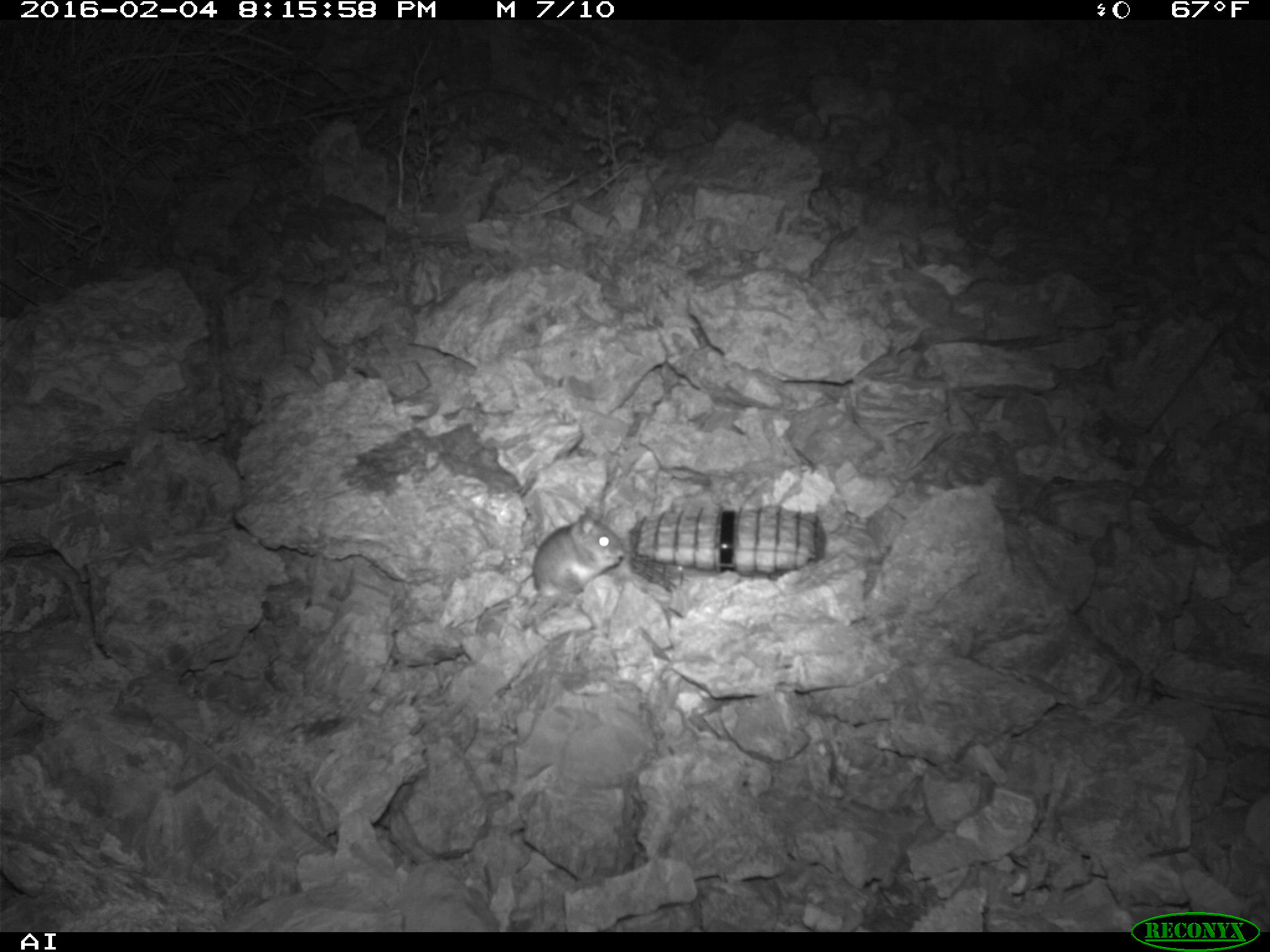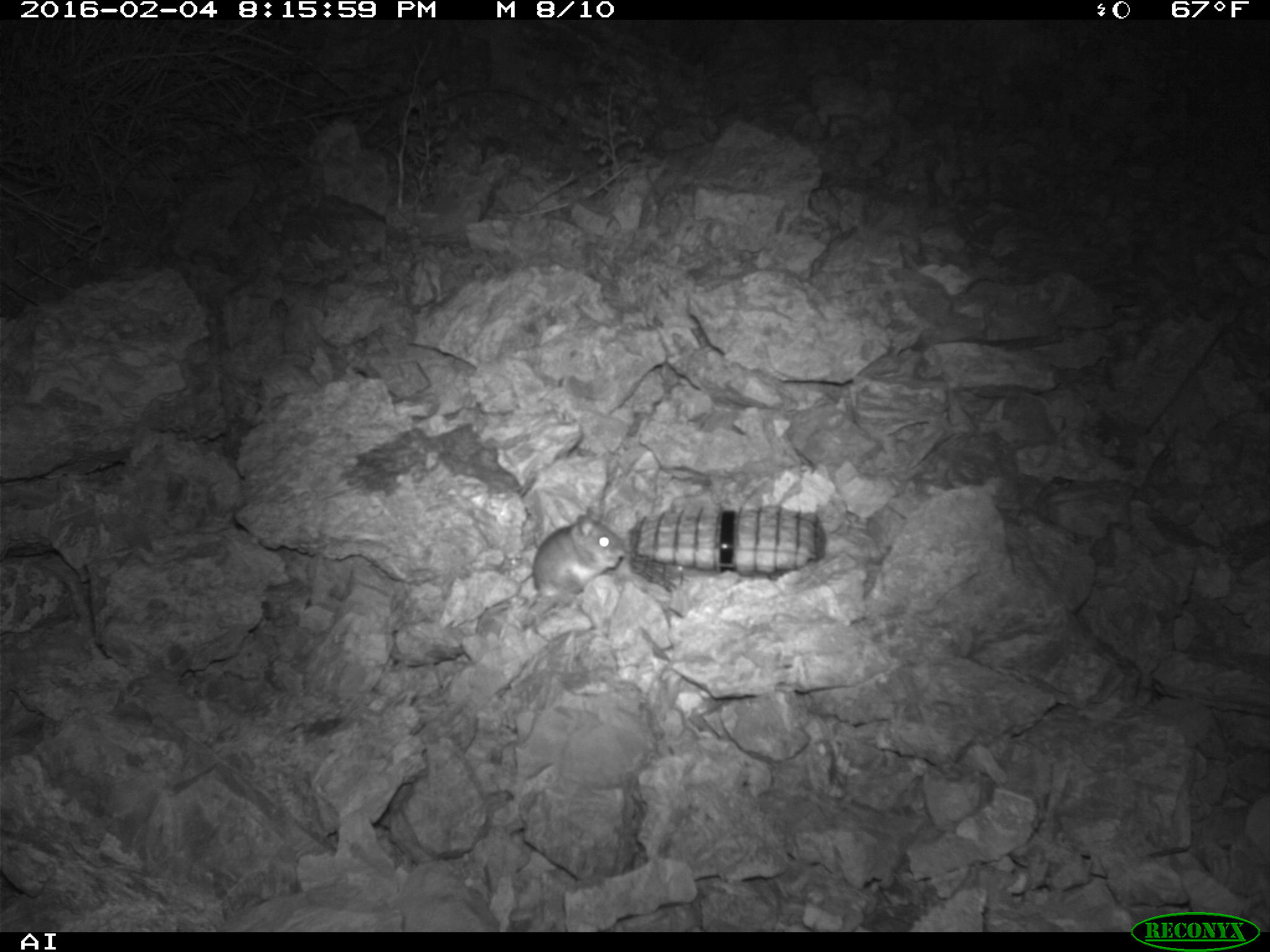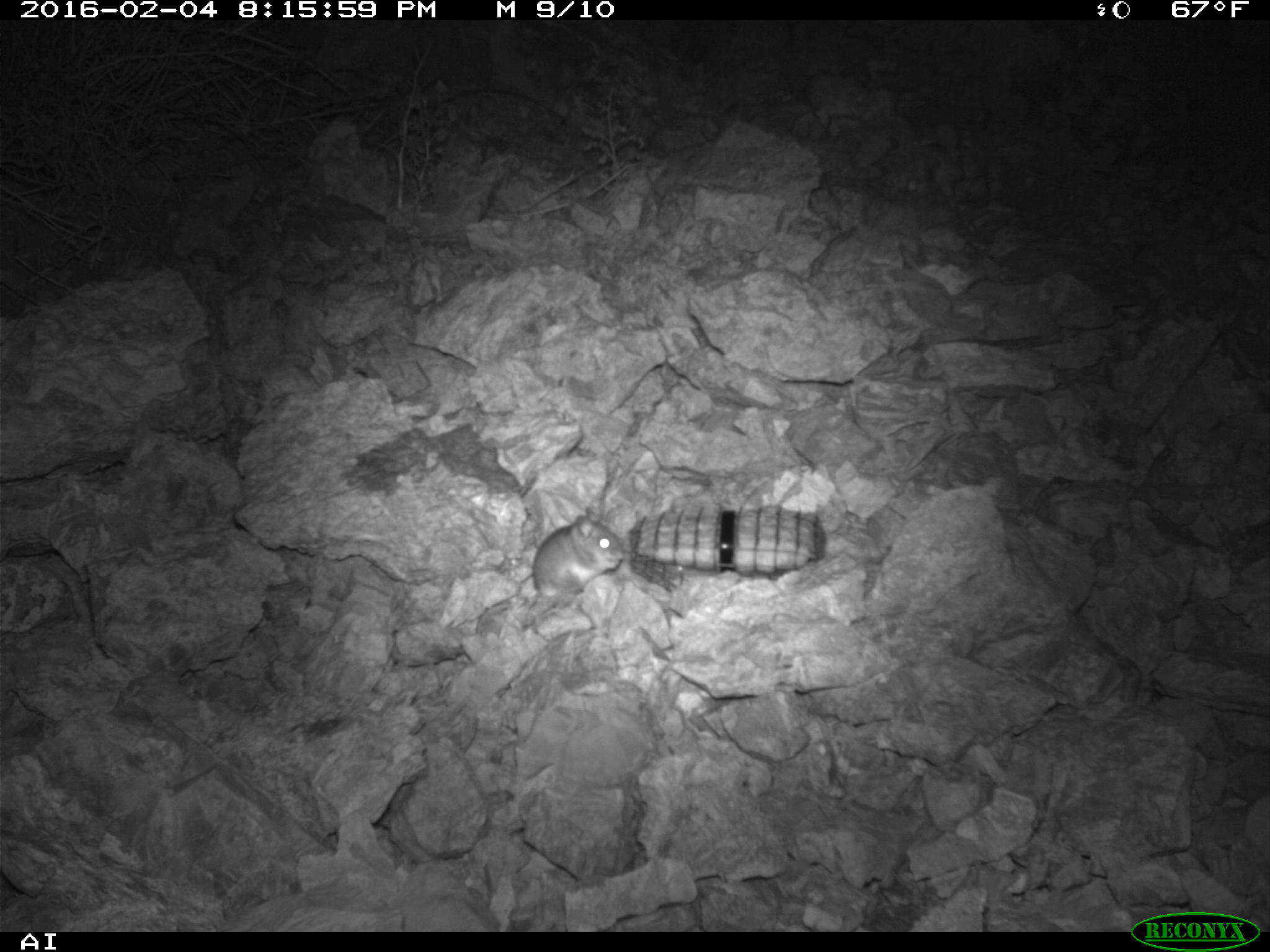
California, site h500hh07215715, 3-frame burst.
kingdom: Animalia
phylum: Chordata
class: Mammalia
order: Rodentia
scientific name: Rodentia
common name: rodent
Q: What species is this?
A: Rodent (Rodentia).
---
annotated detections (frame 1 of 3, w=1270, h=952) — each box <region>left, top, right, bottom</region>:
rodent: <region>531, 508, 626, 596</region>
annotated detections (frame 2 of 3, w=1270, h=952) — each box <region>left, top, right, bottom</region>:
rodent: <region>531, 503, 626, 601</region>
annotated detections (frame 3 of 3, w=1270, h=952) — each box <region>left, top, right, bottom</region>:
rodent: <region>531, 506, 626, 600</region>